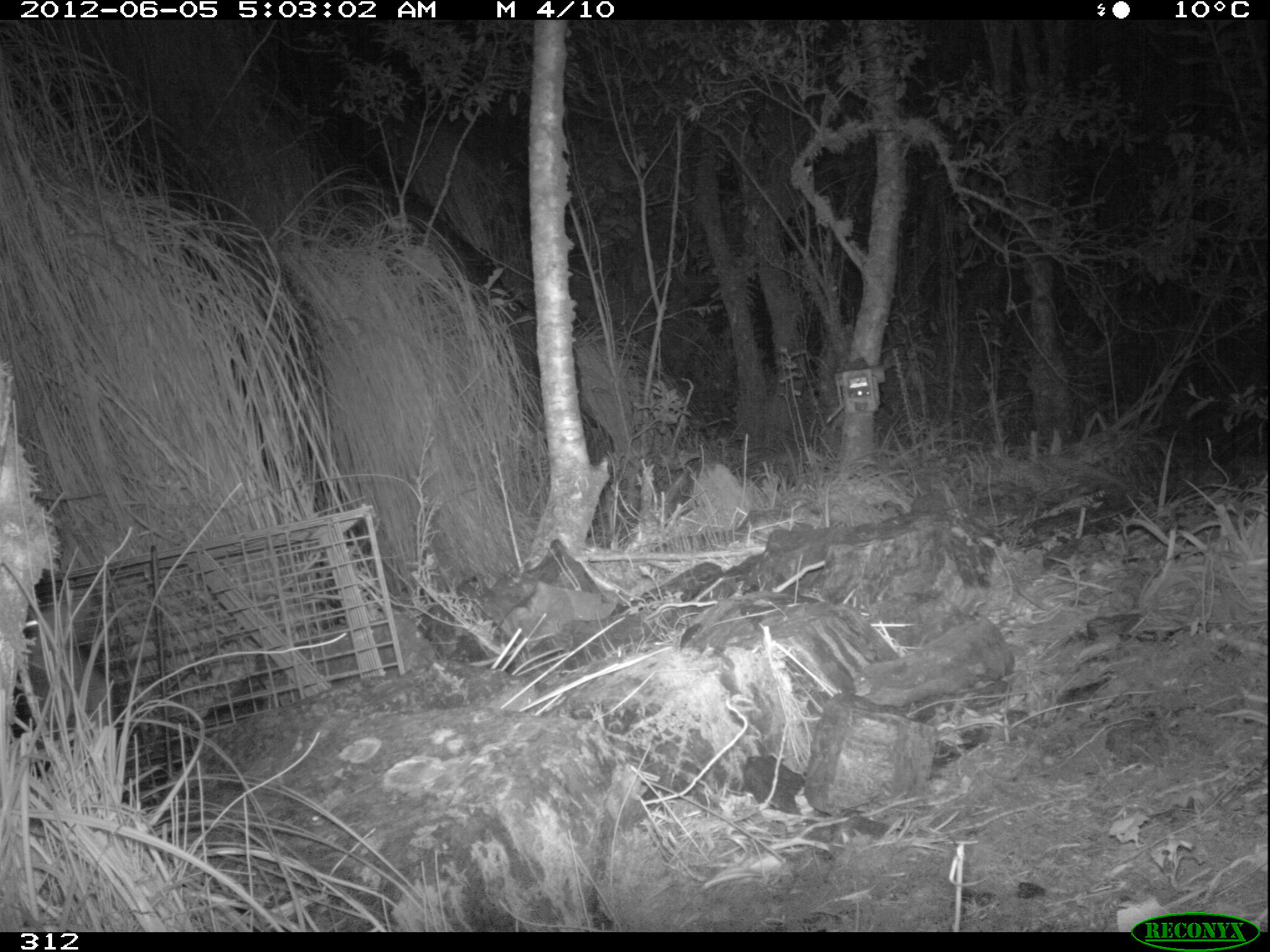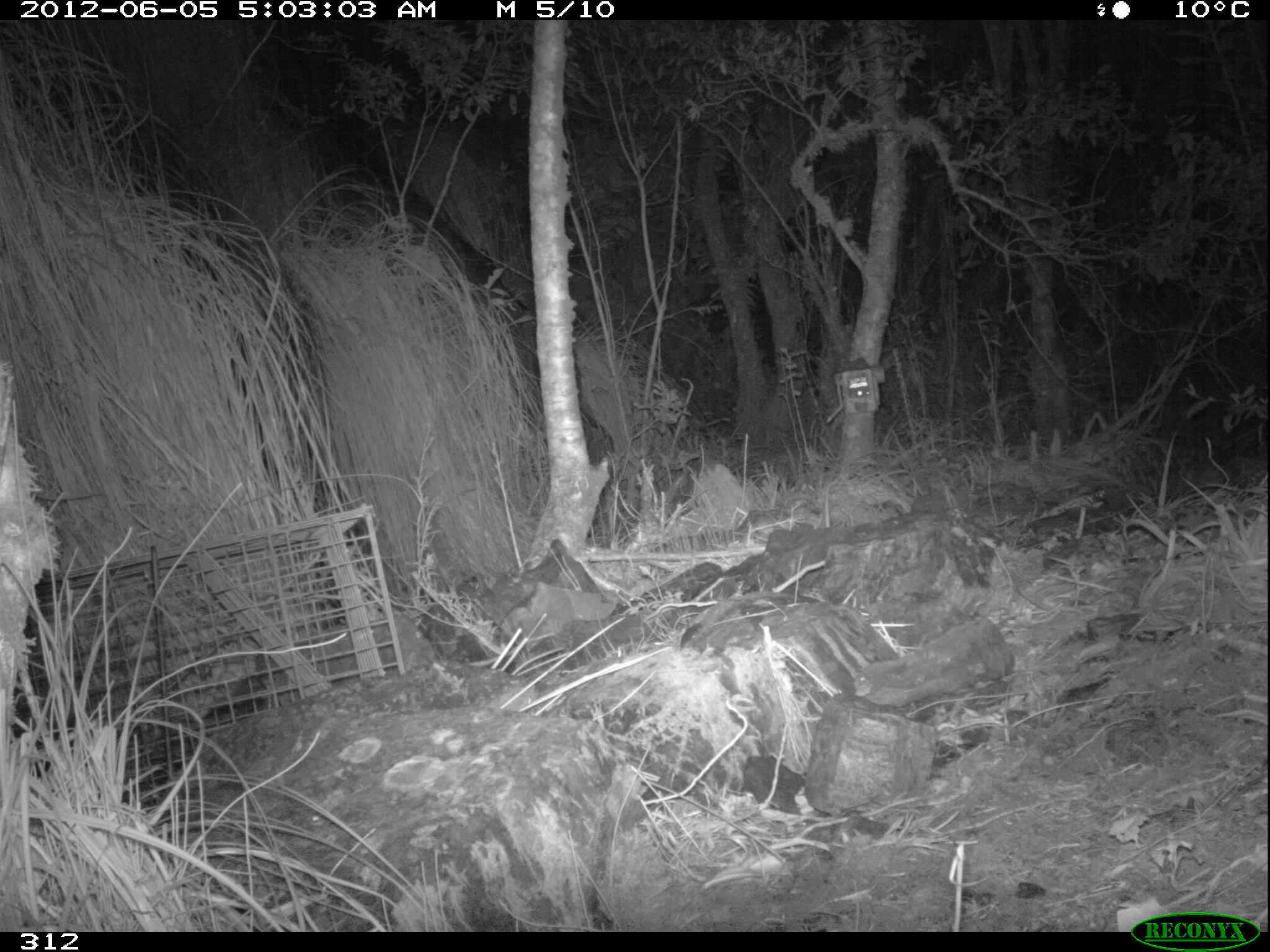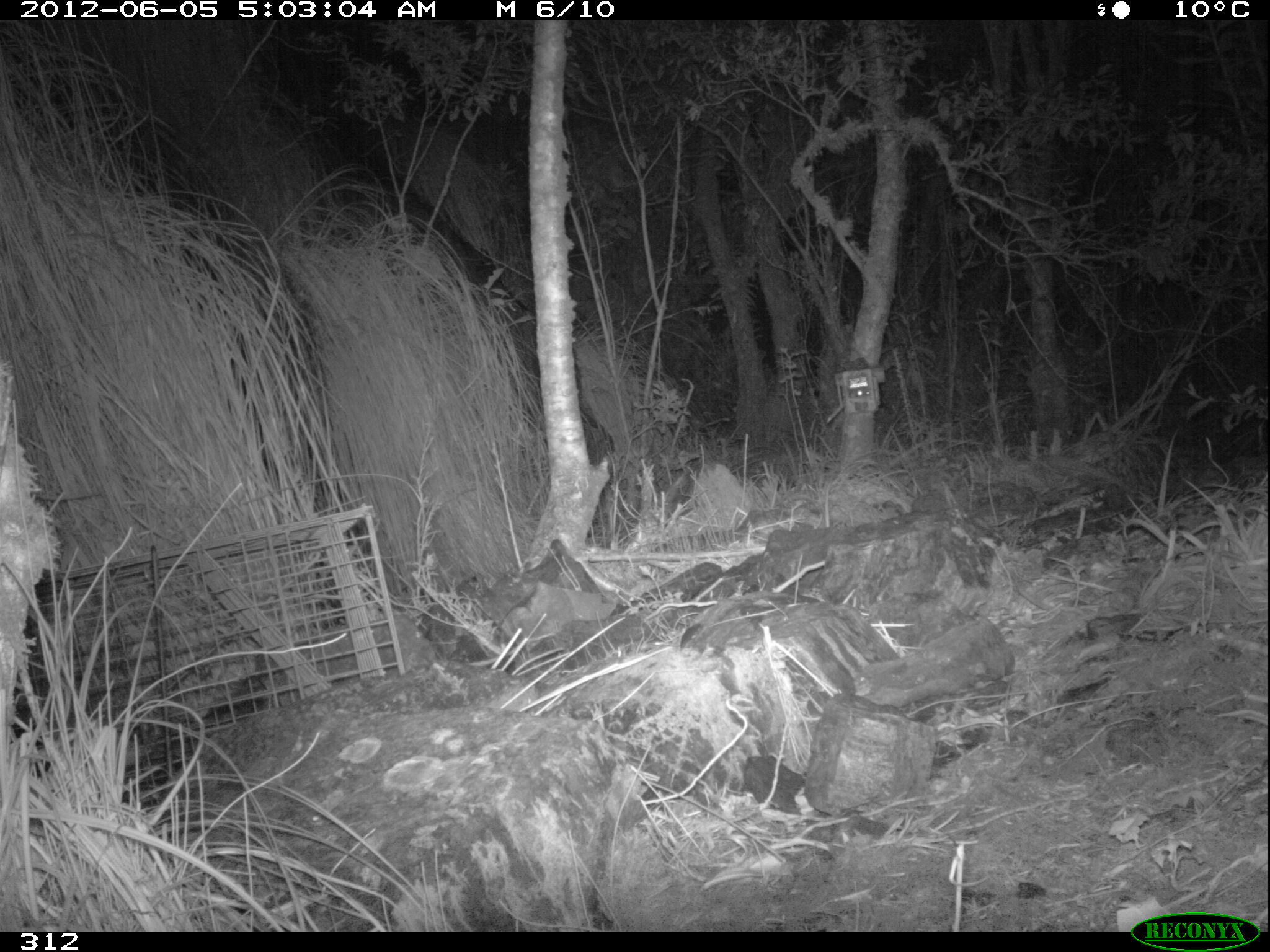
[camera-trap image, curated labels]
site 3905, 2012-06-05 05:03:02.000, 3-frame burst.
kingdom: Animalia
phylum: Chordata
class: Mammalia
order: Didelphimorphia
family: Didelphidae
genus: Didelphis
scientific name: Didelphis pernigra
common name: andean white-eared opossum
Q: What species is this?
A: Didelphis pernigra (andean white-eared opossum).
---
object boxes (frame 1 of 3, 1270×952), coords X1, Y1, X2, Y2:
didelphis pernigra: 10, 585, 136, 800